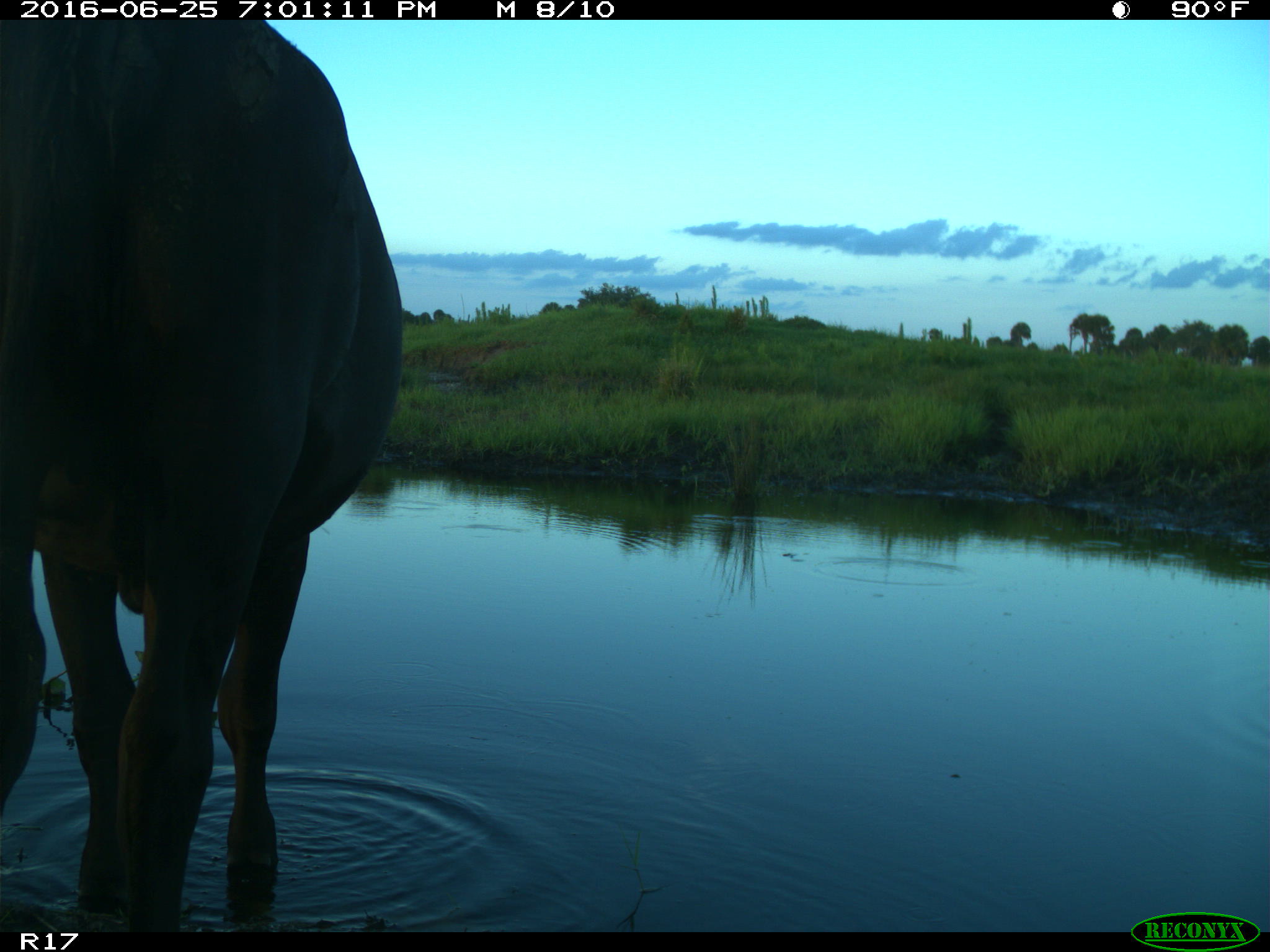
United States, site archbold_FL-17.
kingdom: Animalia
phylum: Chordata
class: Mammalia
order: Artiodactyla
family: Bovidae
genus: Bos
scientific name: Bos taurus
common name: domestic cow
Bos taurus (domestic cow).